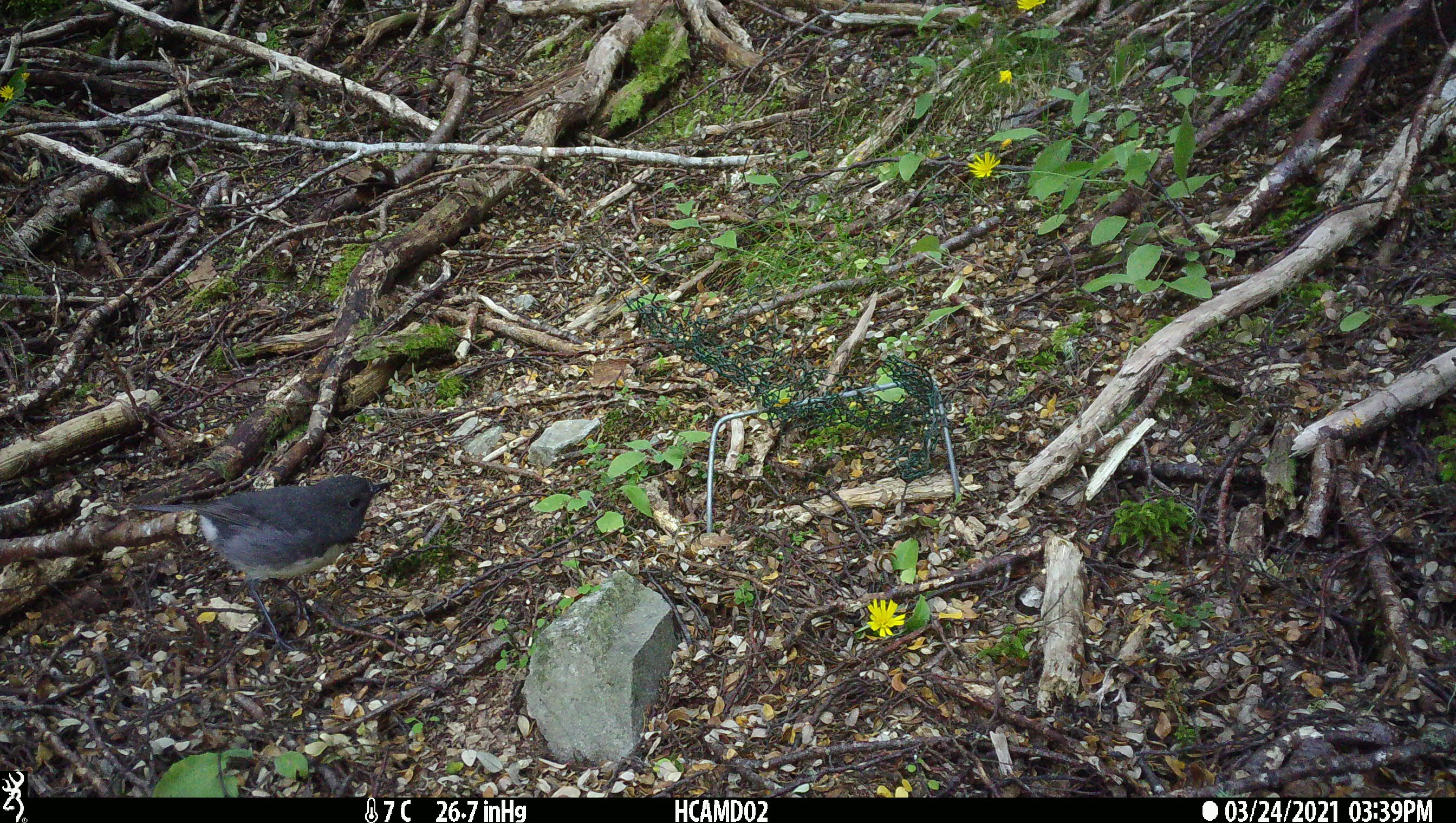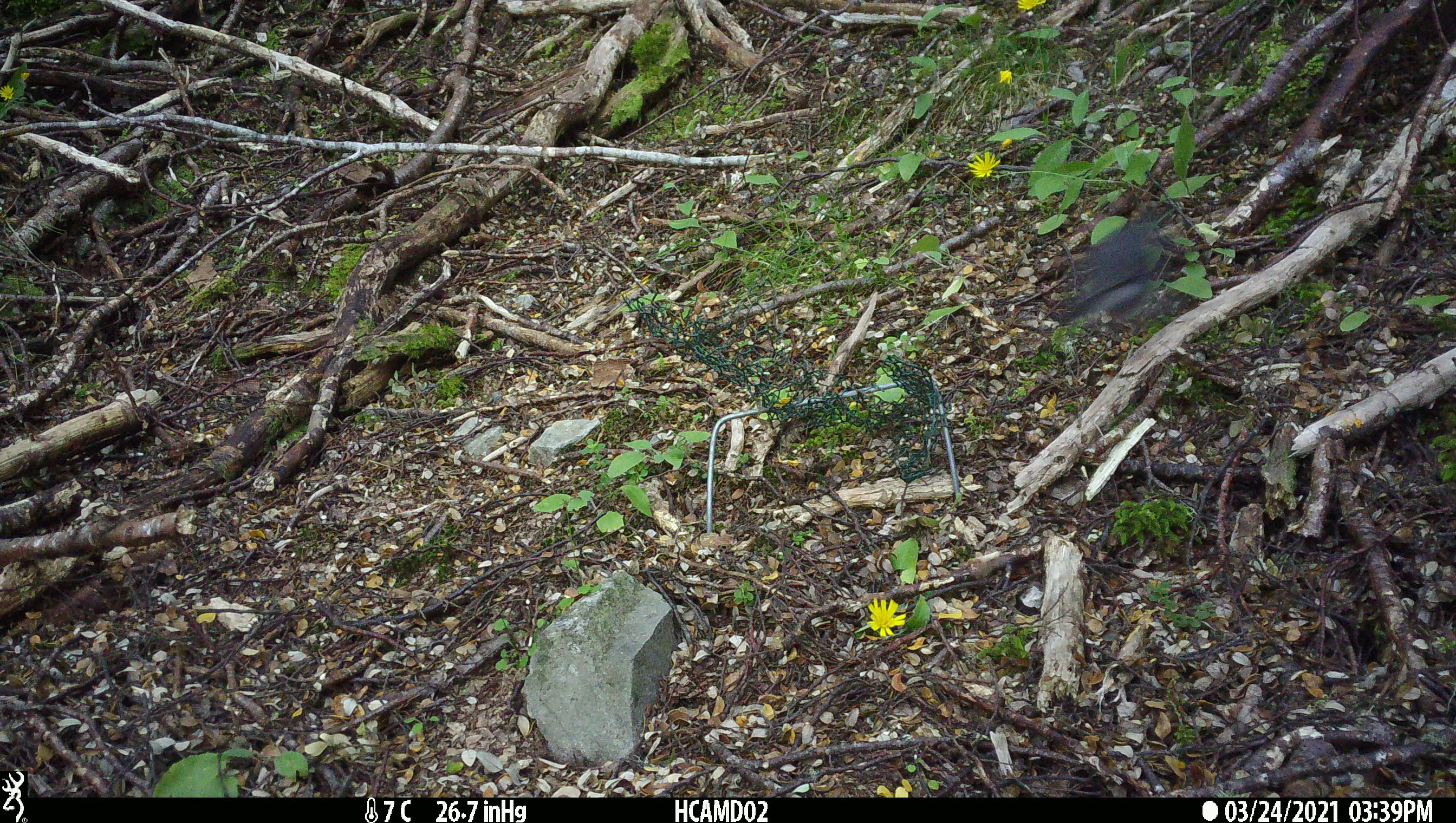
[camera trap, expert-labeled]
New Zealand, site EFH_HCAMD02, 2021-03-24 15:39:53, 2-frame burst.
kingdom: Animalia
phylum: Chordata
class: Aves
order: Passeriformes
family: Petroicidae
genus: Petroica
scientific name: Petroica australis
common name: new zealand robin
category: robin